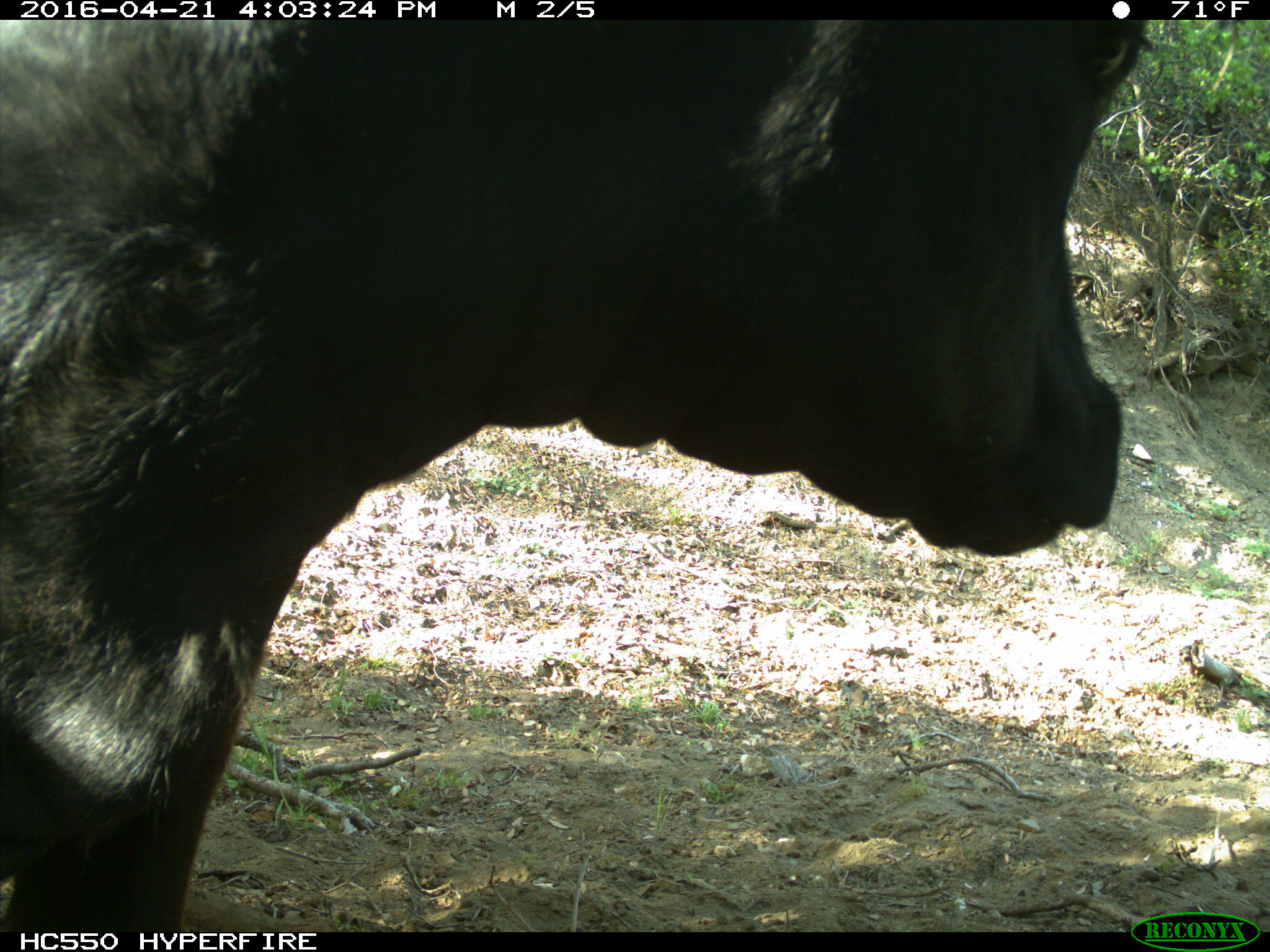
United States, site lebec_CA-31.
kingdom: Animalia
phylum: Chordata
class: Mammalia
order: Artiodactyla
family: Bovidae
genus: Bos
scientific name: Bos taurus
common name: domestic cow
Bos taurus (domestic cow).